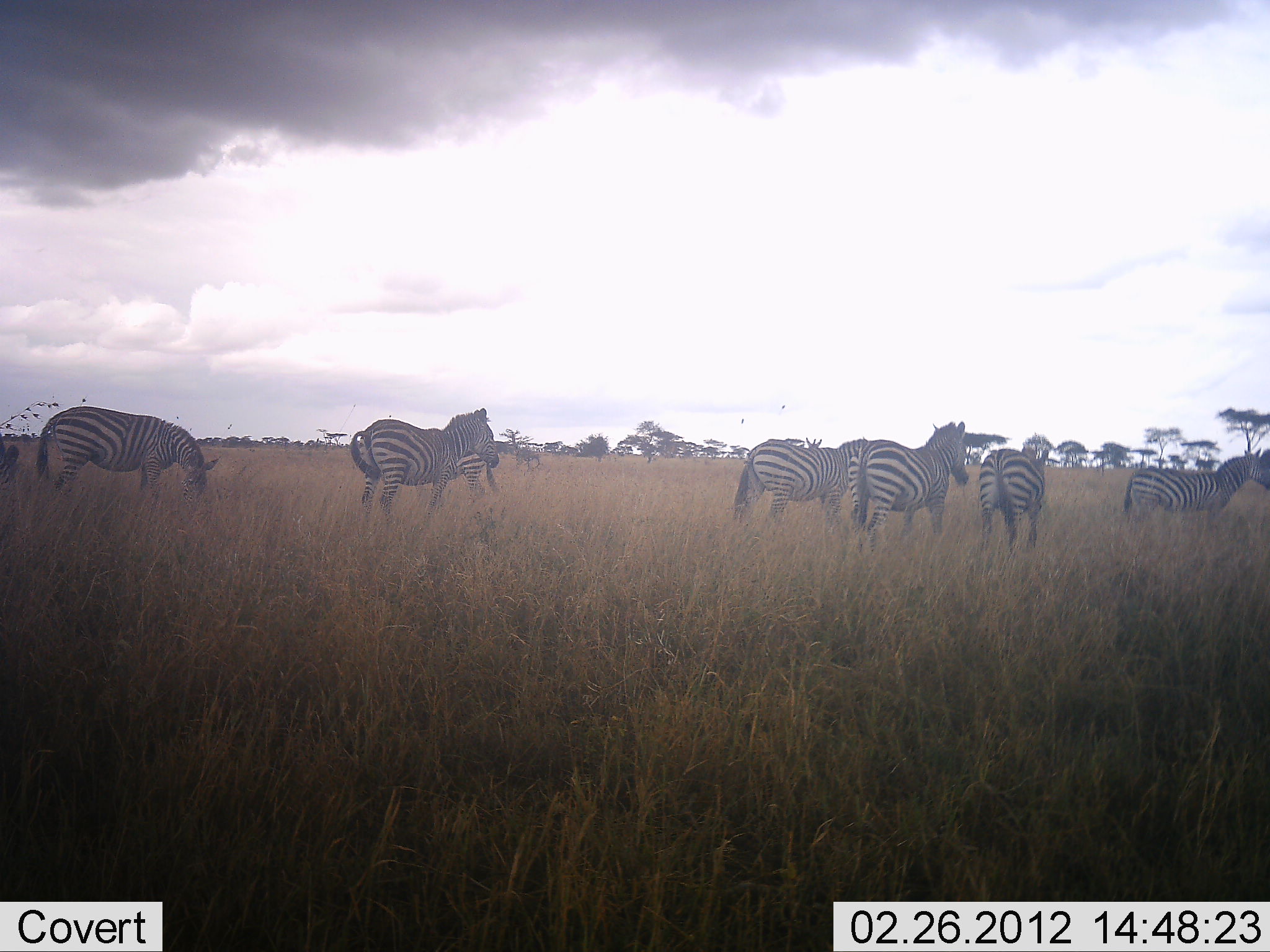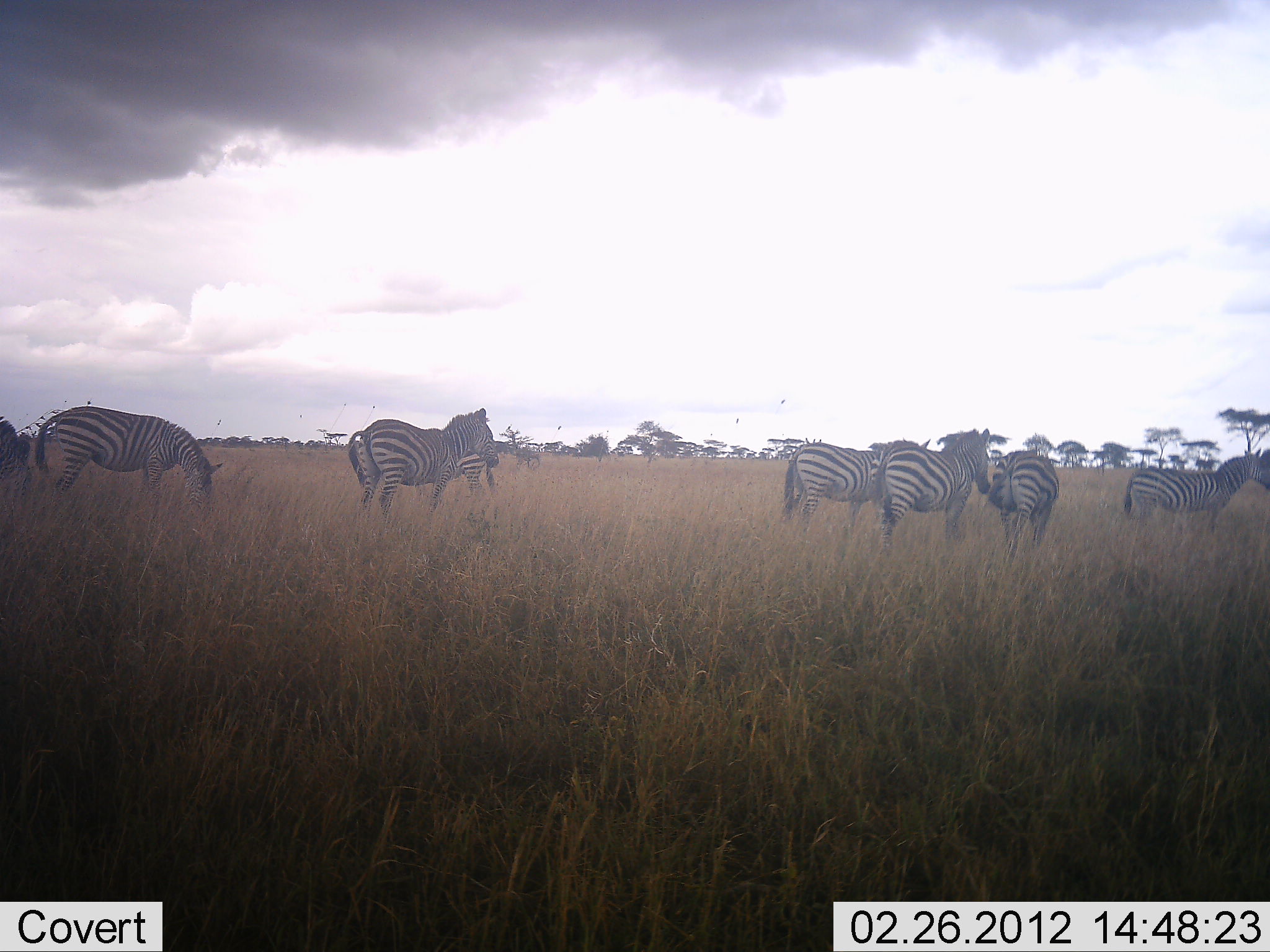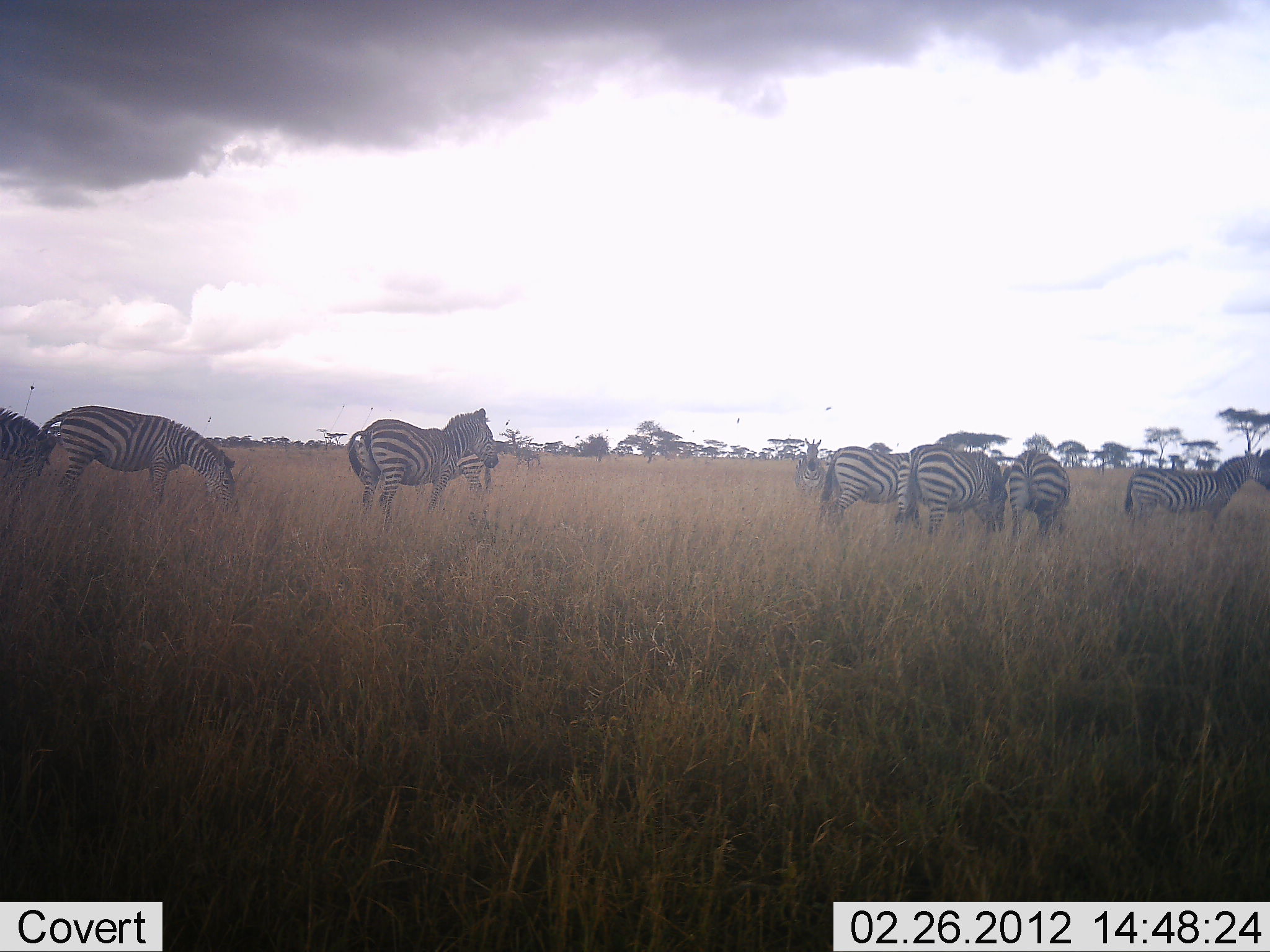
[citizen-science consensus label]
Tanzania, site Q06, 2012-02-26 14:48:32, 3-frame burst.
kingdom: Animalia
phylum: Chordata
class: Mammalia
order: Perissodactyla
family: Equidae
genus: Equus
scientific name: Equus quagga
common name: plains zebra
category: zebra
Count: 7.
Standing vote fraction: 75%.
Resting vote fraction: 0%.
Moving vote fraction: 70%.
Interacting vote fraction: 0%.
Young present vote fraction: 0%.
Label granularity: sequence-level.